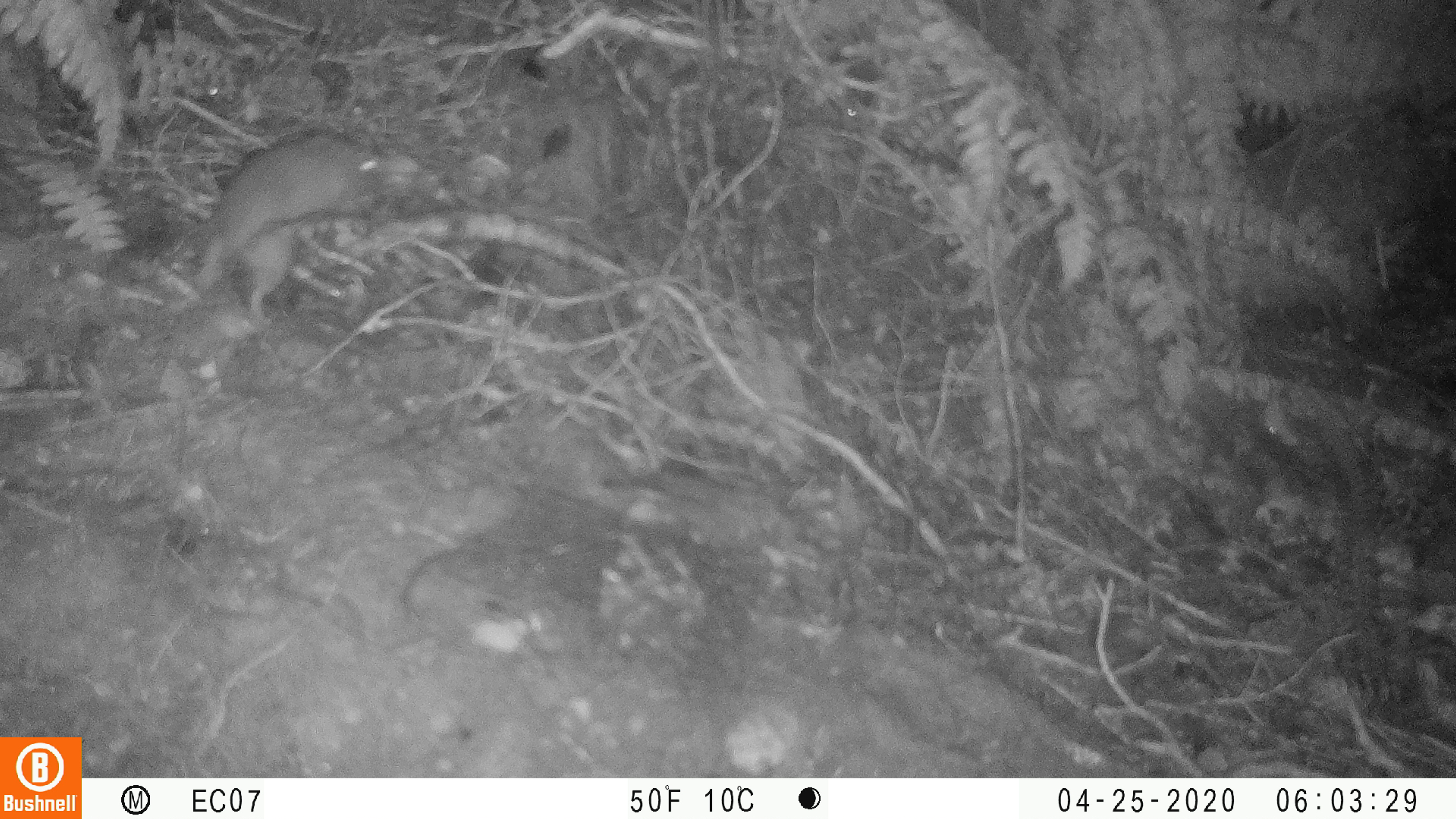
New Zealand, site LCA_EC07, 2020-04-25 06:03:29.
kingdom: Animalia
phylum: Chordata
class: Mammalia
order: Rodentia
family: Muridae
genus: Rattus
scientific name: Rattus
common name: rat